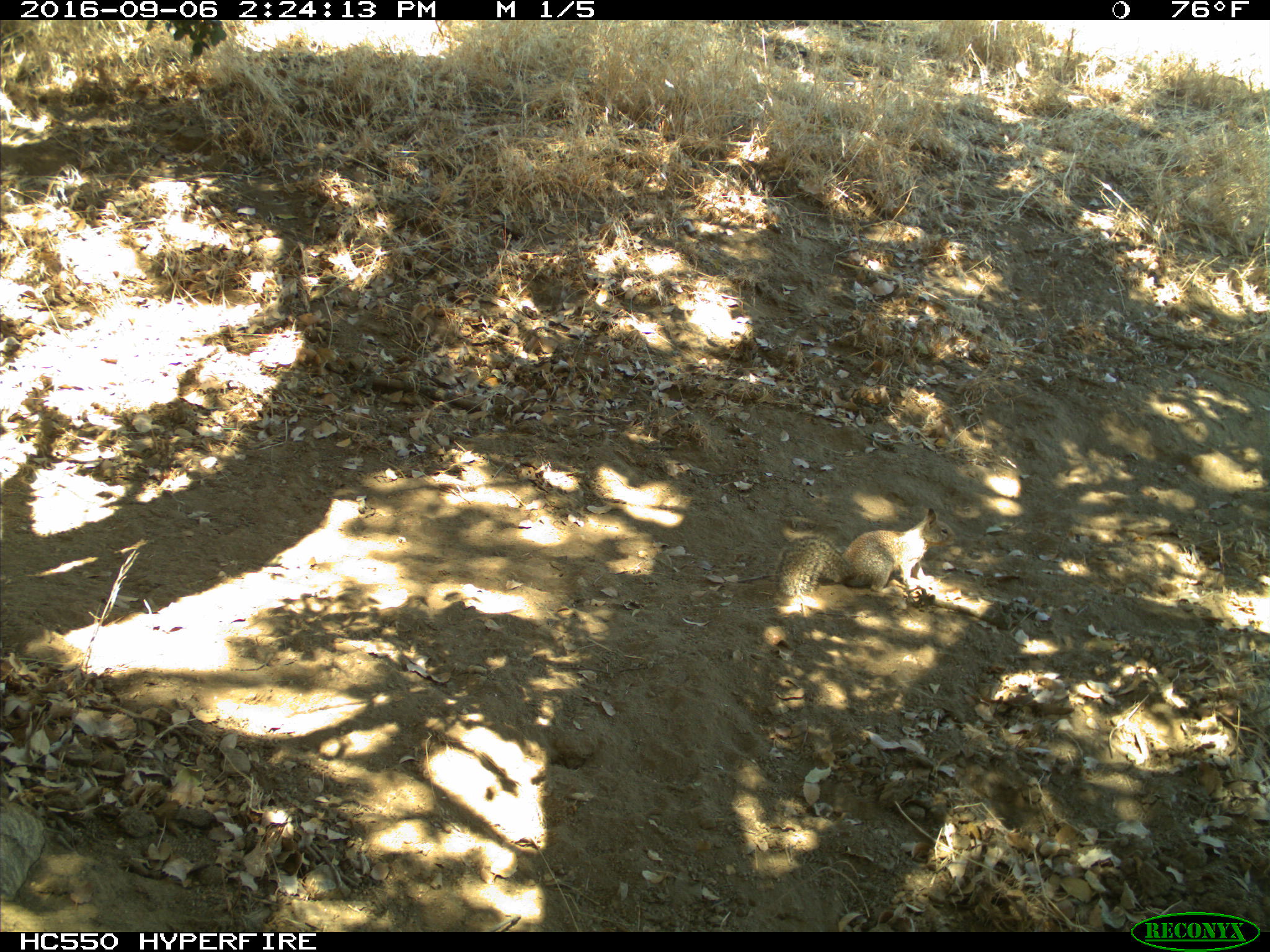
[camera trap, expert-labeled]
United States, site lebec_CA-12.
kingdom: Animalia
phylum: Chordata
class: Mammalia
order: Rodentia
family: Sciuridae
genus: Otospermophilus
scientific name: Otospermophilus beecheyi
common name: california ground squirrel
Otospermophilus beecheyi (california ground squirrel).